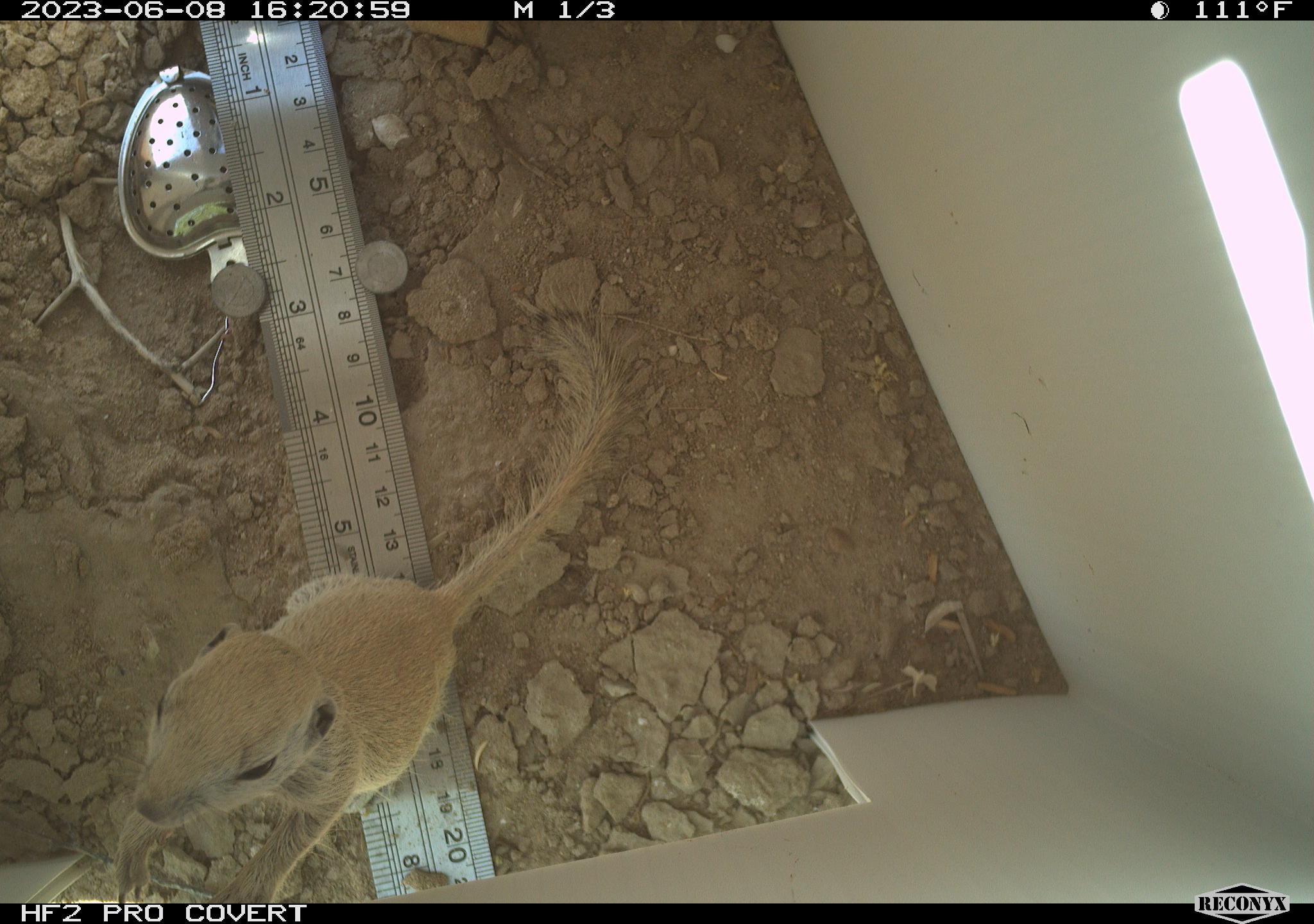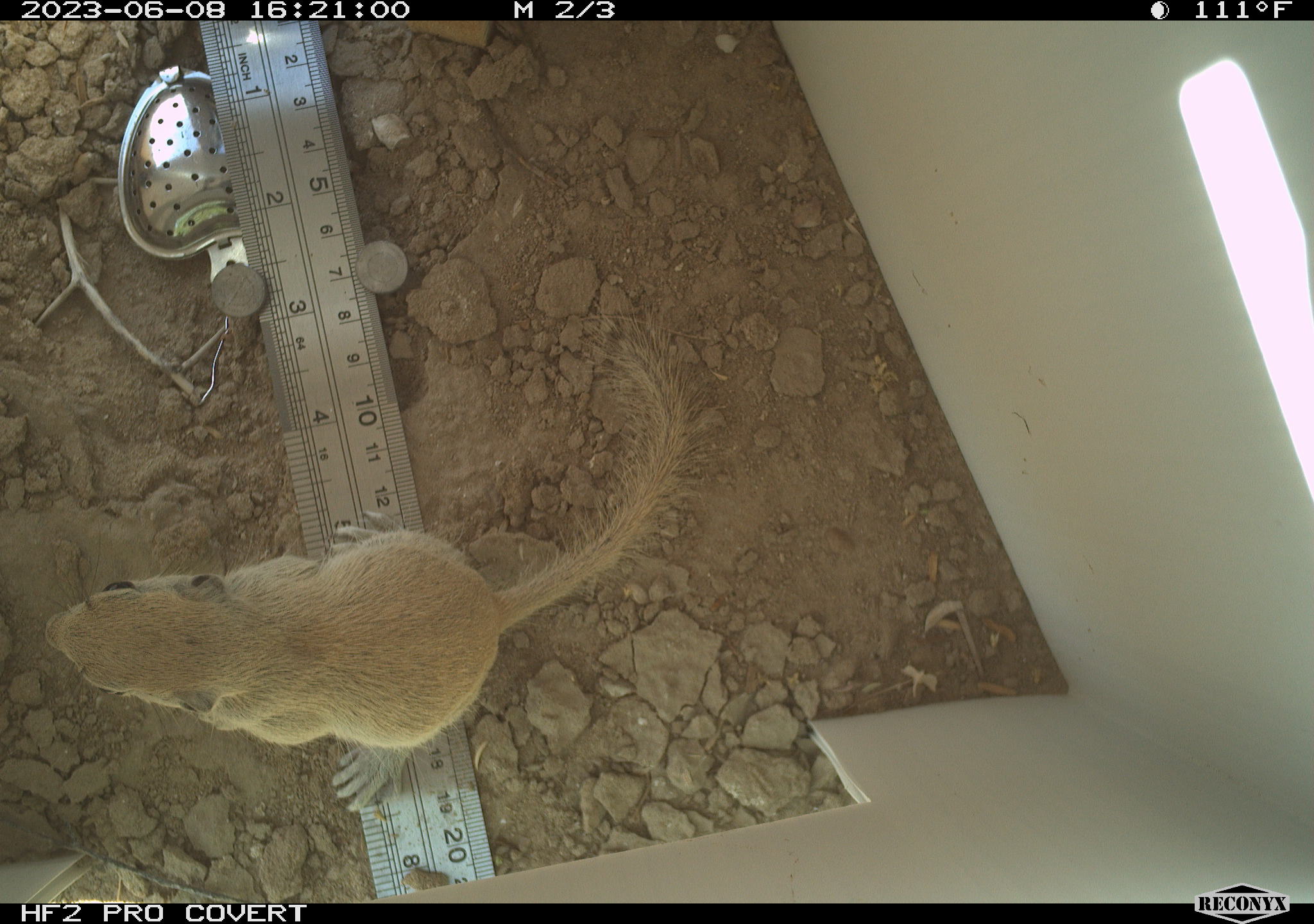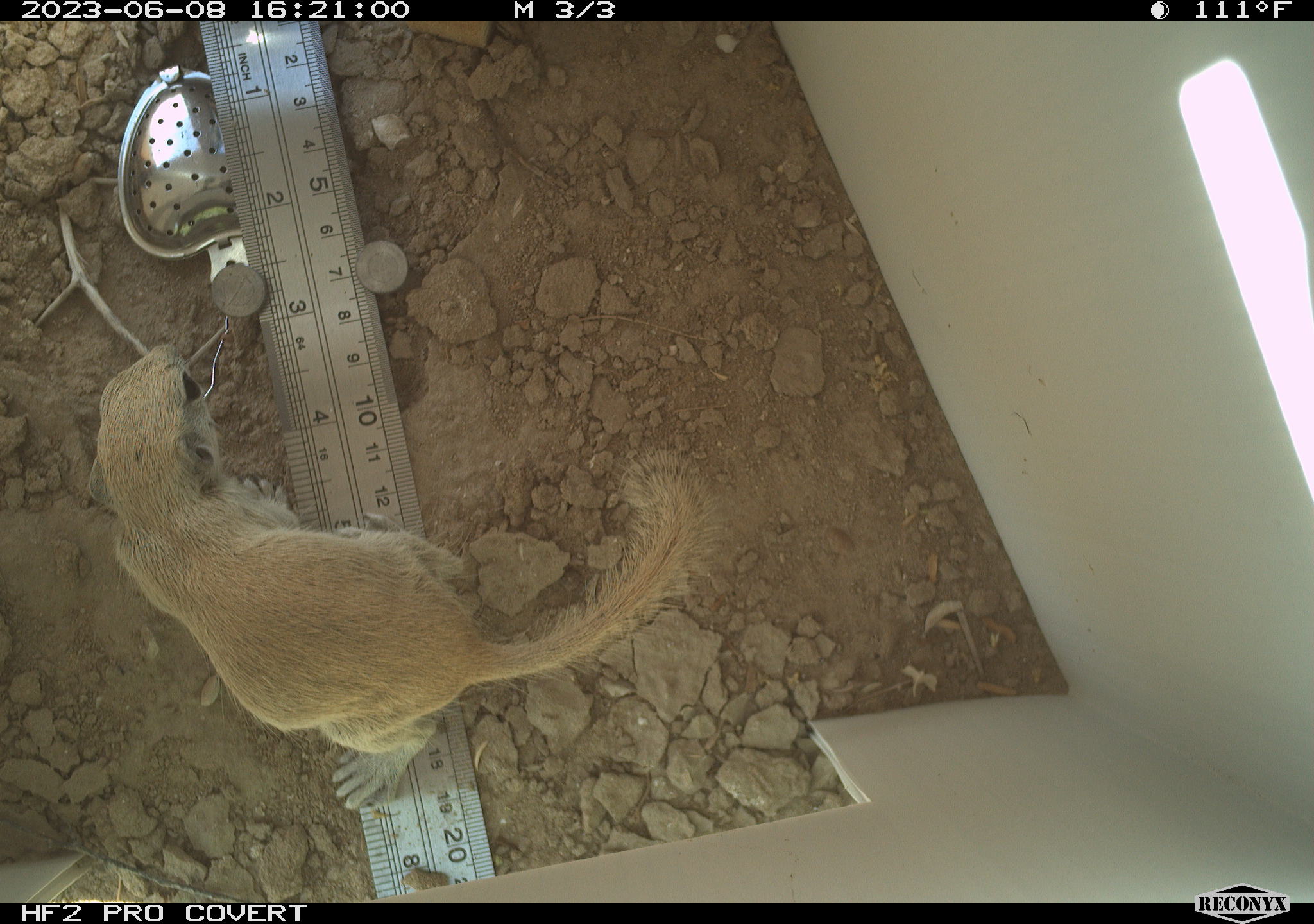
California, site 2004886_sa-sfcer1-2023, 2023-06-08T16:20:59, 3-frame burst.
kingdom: Animalia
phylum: Chordata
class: Mammalia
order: Rodentia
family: Sciuridae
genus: Xerospermophilus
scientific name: Xerospermophilus tereticaudus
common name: round-tailed ground squirrel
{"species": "round-tailed ground squirrel (Xerospermophilus tereticaudus)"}